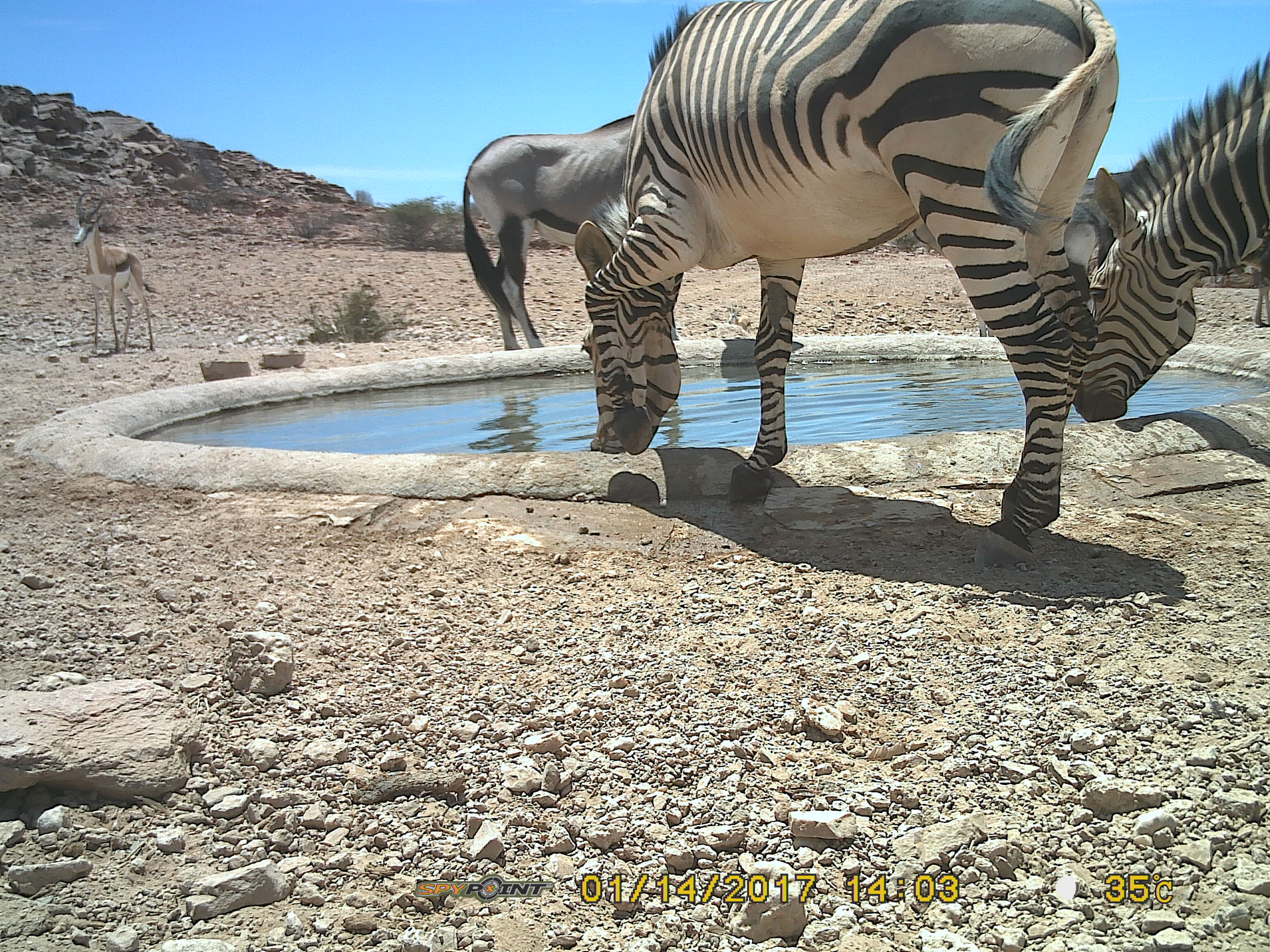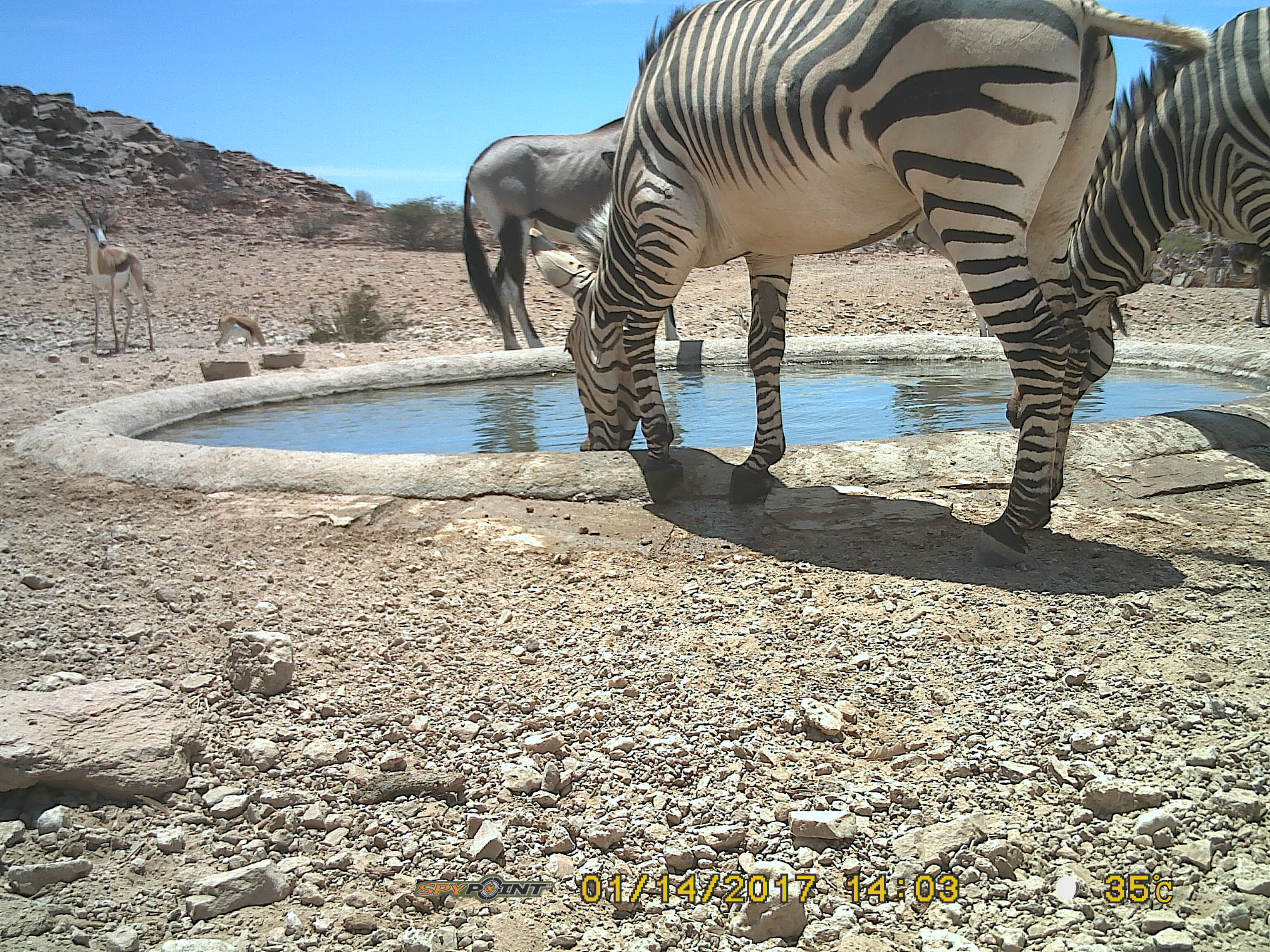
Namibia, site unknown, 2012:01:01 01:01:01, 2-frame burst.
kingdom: Animalia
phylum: Chordata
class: Mammalia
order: Perissodactyla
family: Equidae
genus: Equus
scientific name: Equus zebra hartmannae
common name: hartmann's mountain zebra